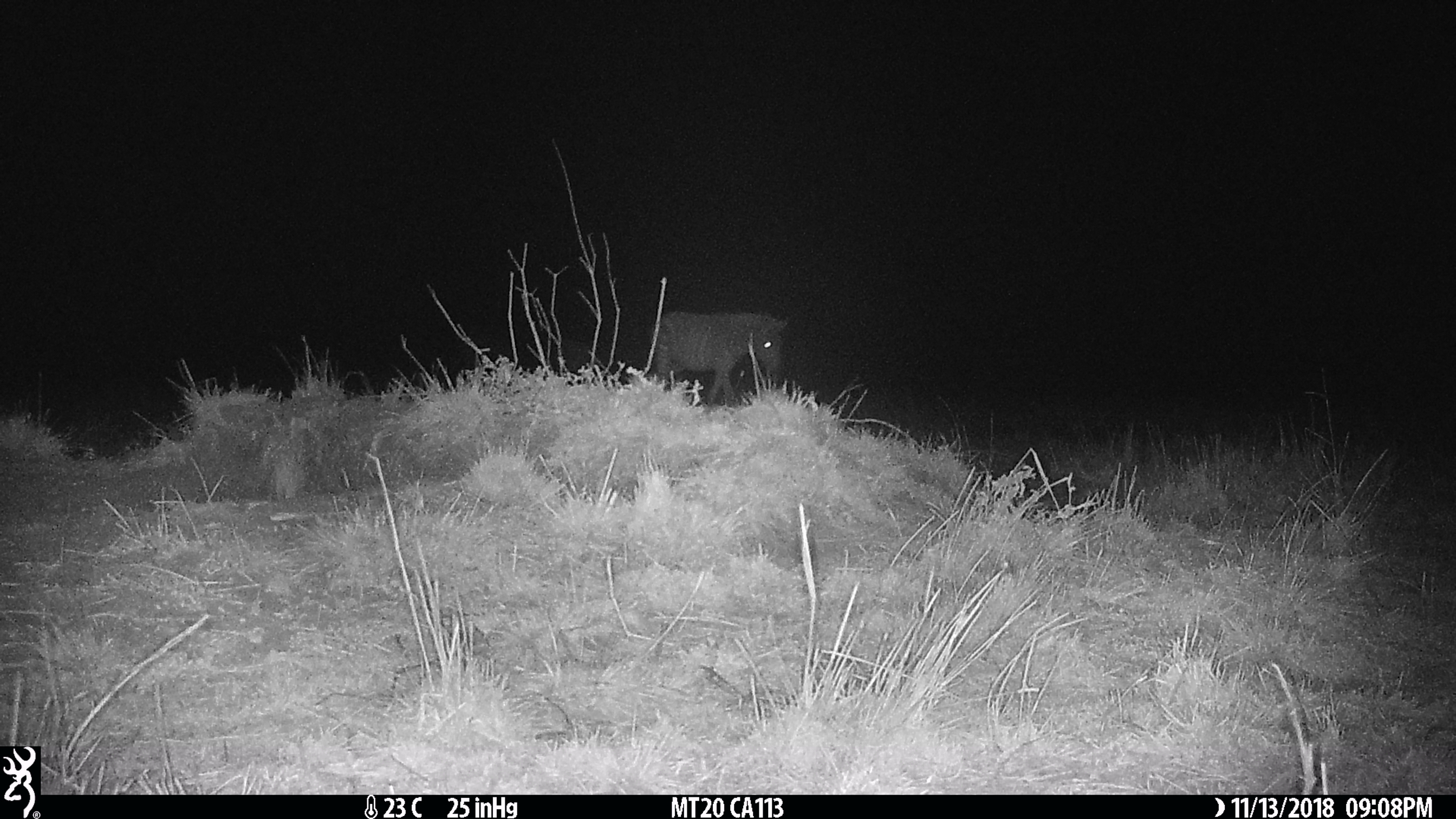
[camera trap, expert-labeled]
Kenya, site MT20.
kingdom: Animalia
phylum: Chordata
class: Mammalia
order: Perissodactyla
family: Equidae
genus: Equus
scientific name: Equus quagga burchellii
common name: burchell's zebra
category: zebra